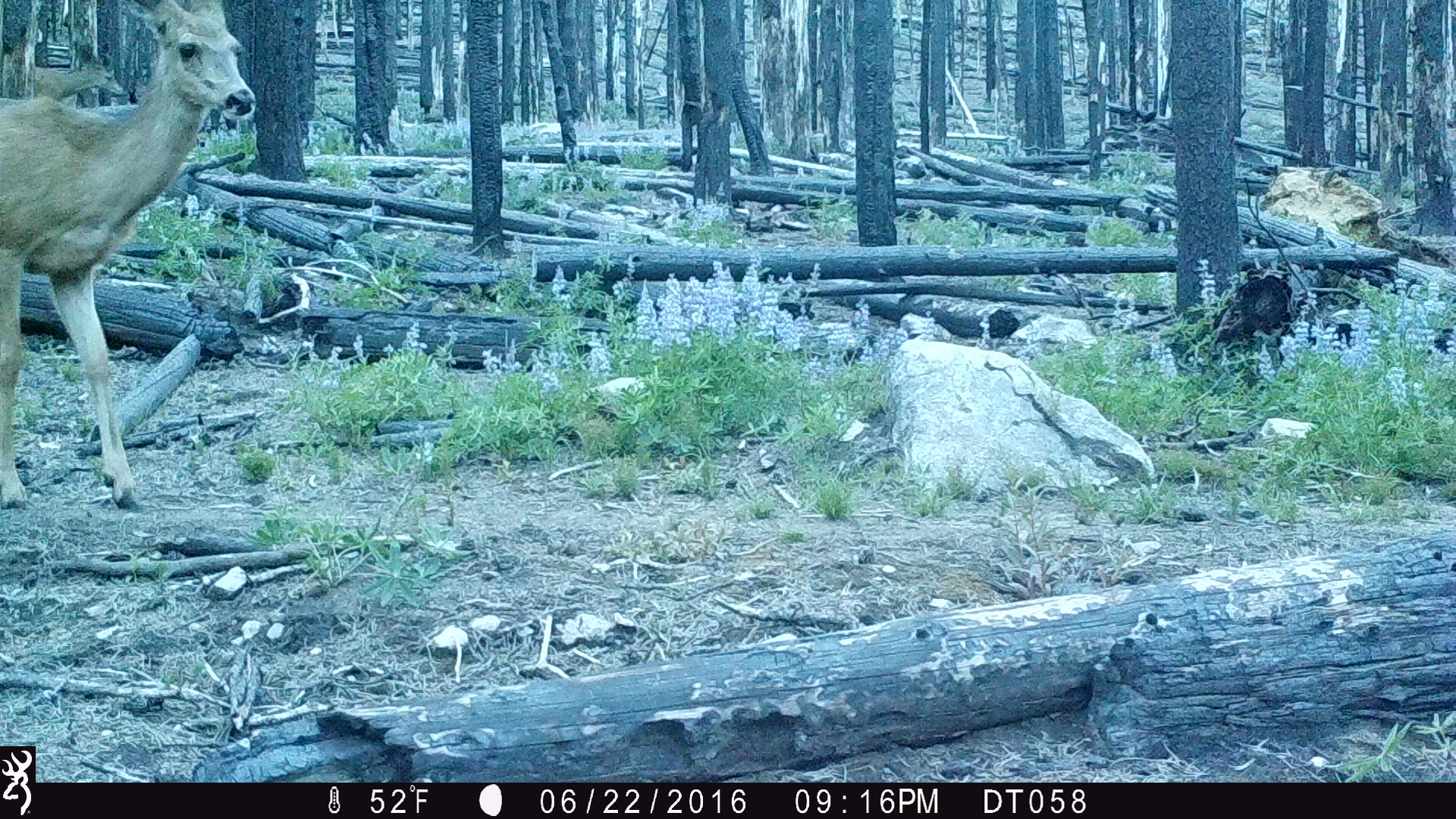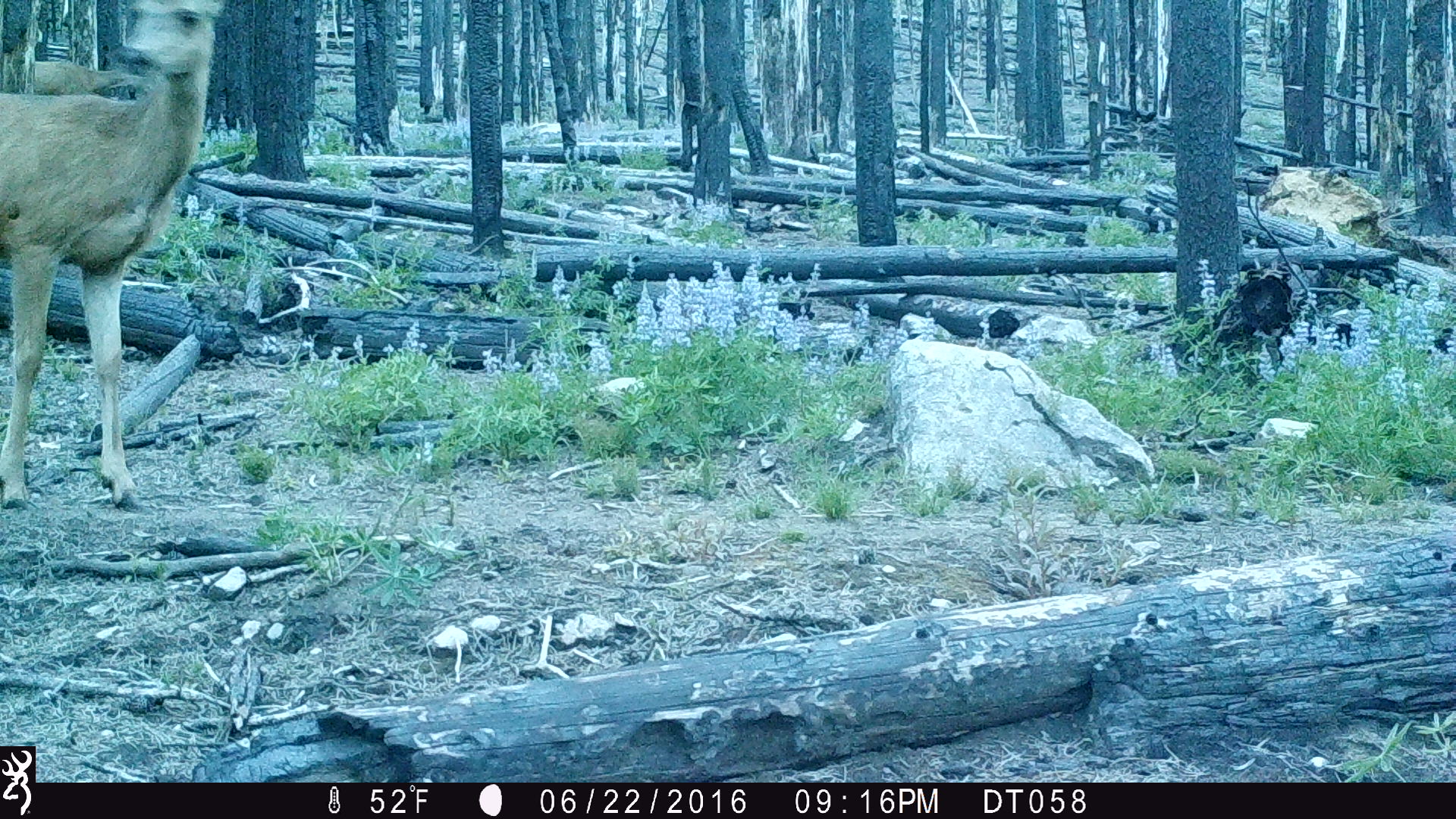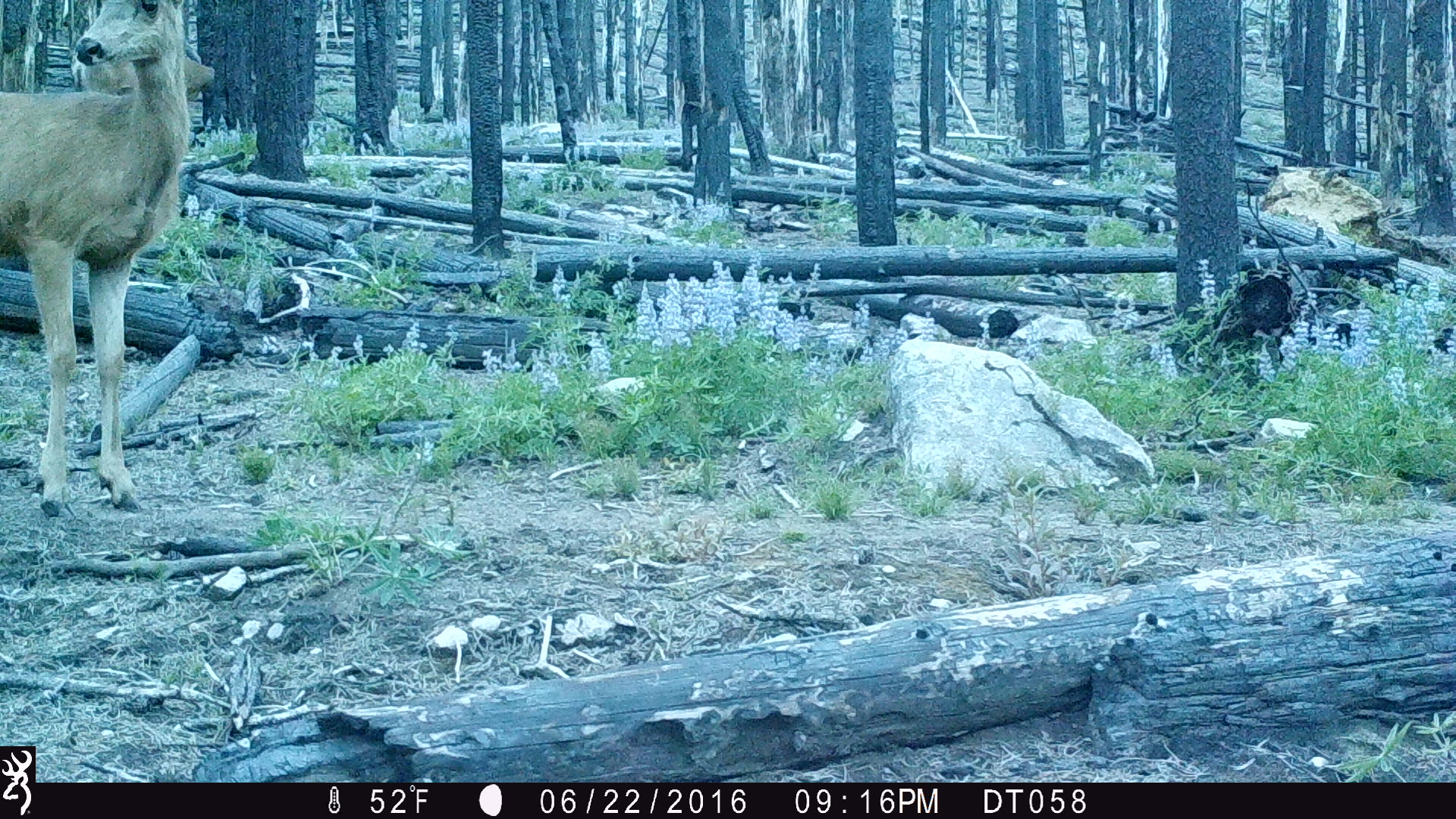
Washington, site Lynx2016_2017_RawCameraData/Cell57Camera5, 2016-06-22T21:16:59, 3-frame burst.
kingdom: Animalia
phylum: Chordata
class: Mammalia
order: Artiodactyla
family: Cervidae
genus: Odocoileus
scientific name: Odocoileus hemionus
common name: mule deer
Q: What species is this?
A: Odocoileus hemionus (mule deer).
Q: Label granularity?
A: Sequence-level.